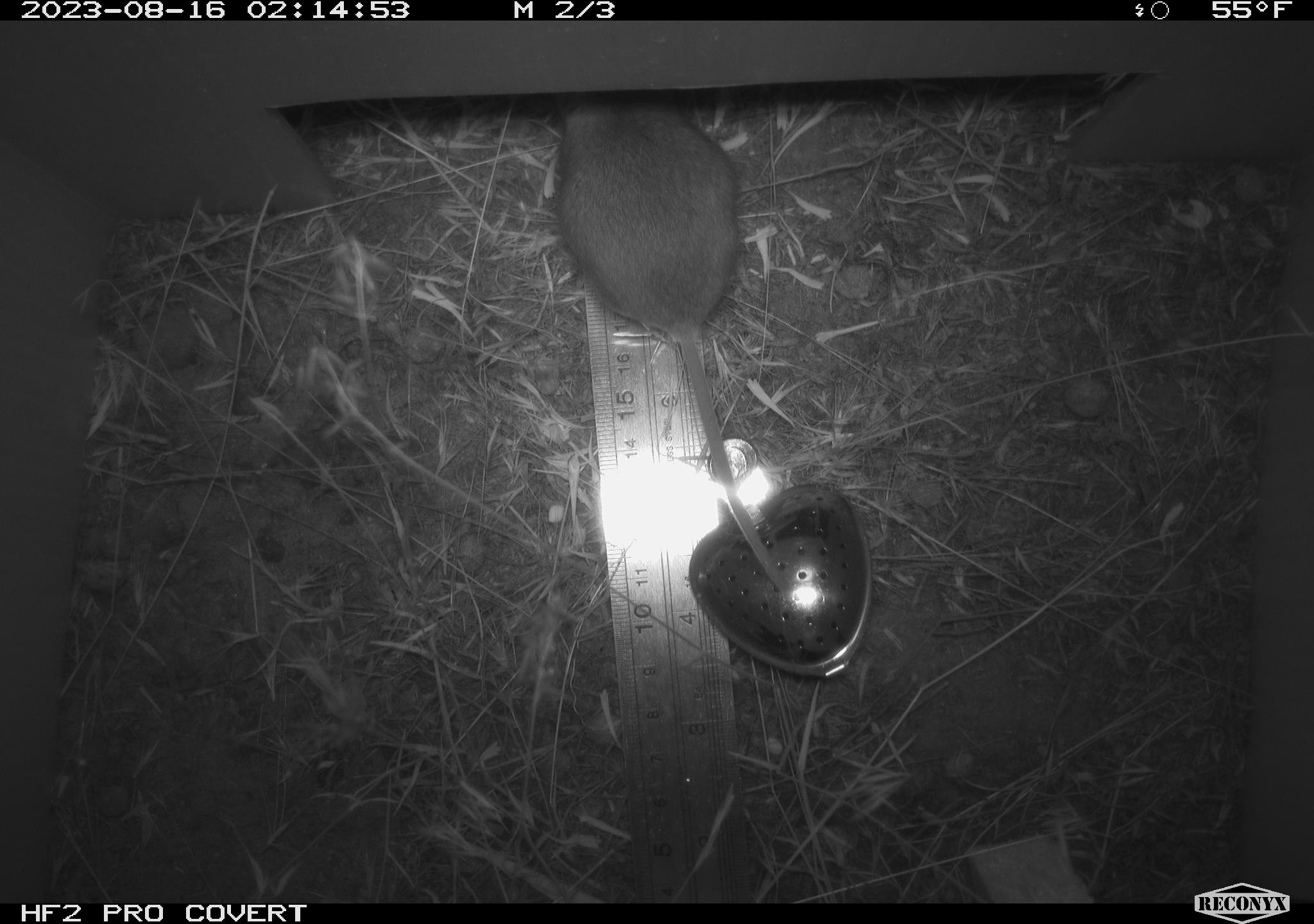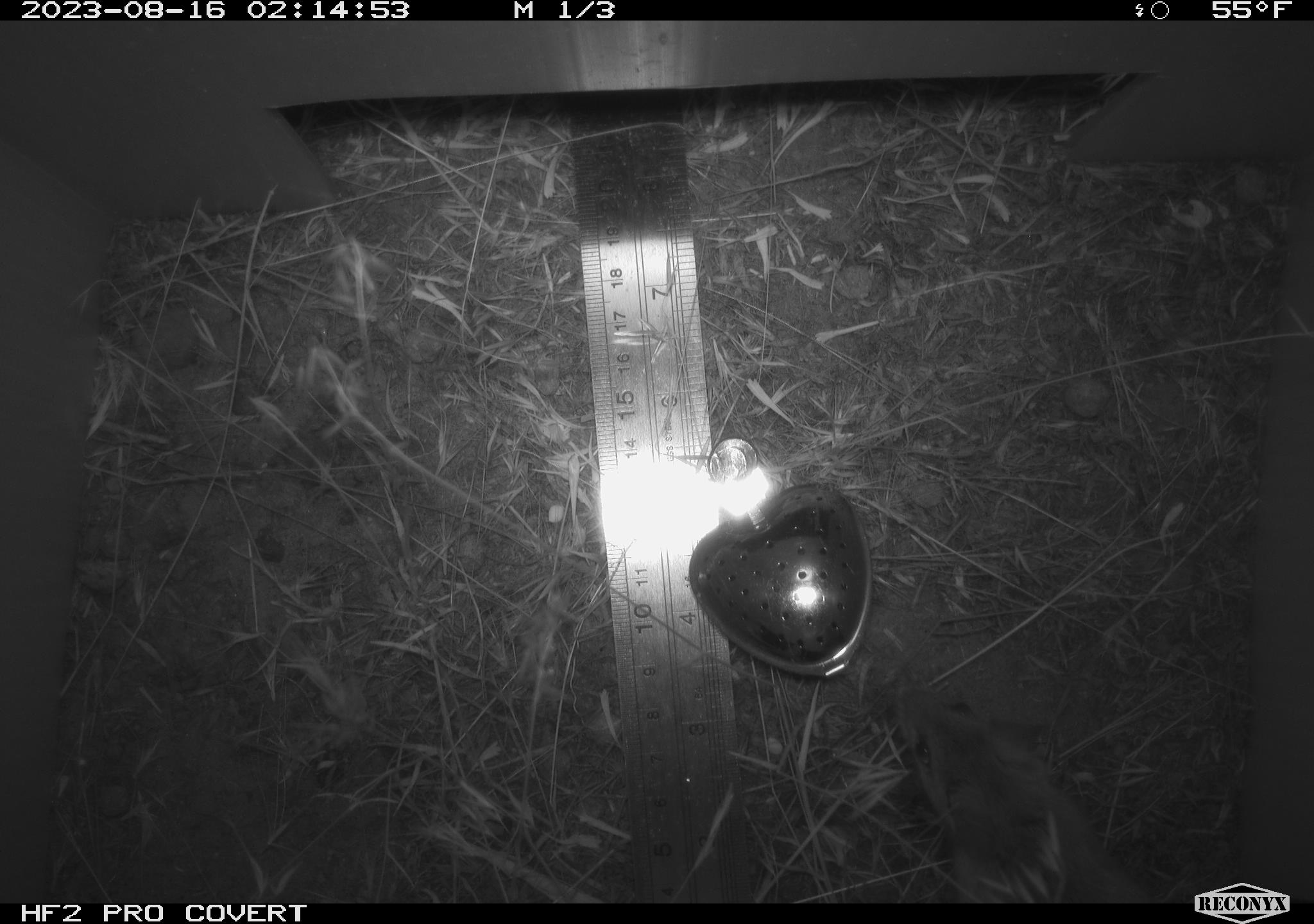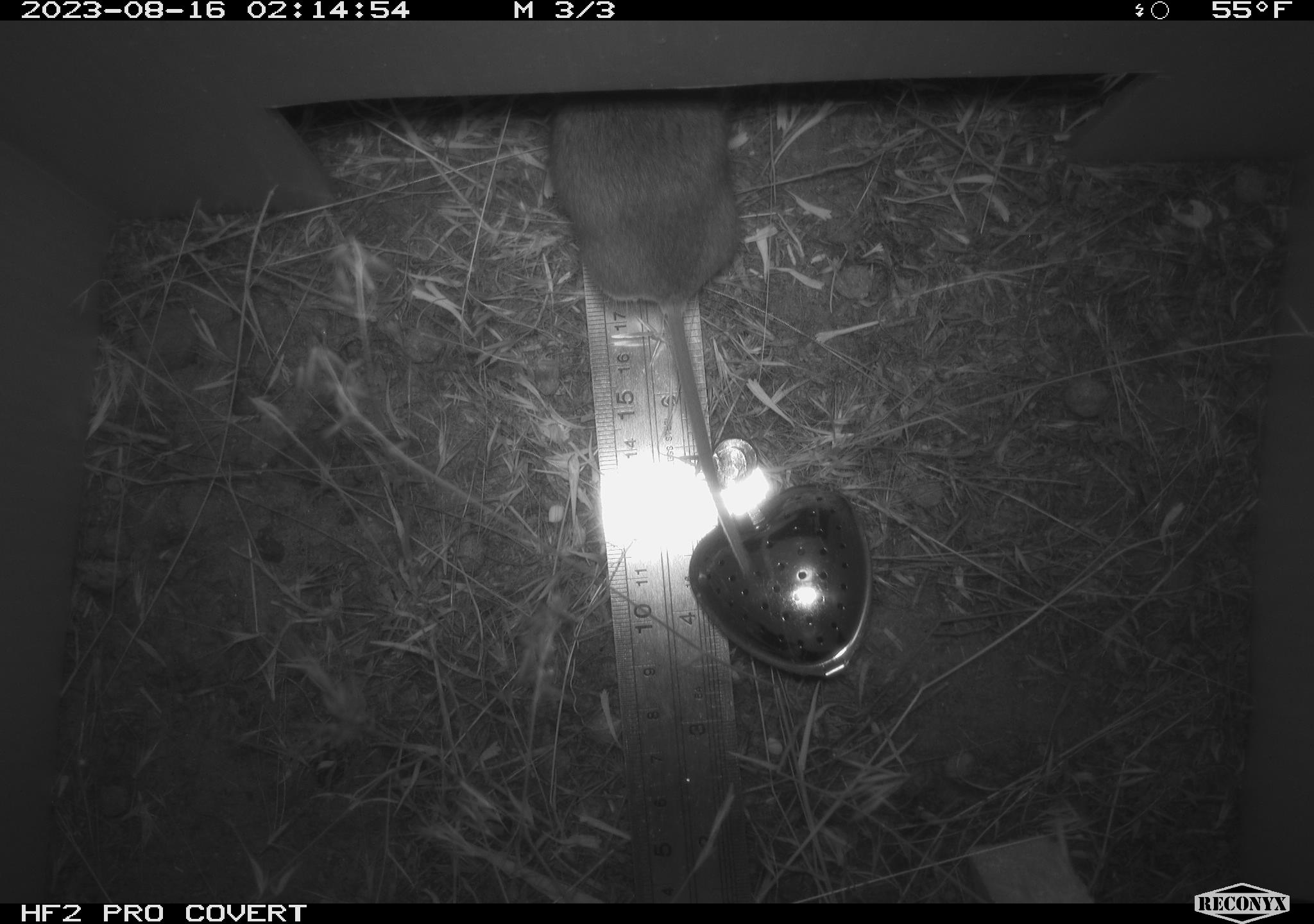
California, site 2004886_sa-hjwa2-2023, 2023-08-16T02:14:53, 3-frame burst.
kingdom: Animalia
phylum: Chordata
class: Mammalia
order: Rodentia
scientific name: Rodentia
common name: mouse species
Mouse species (Rodentia).